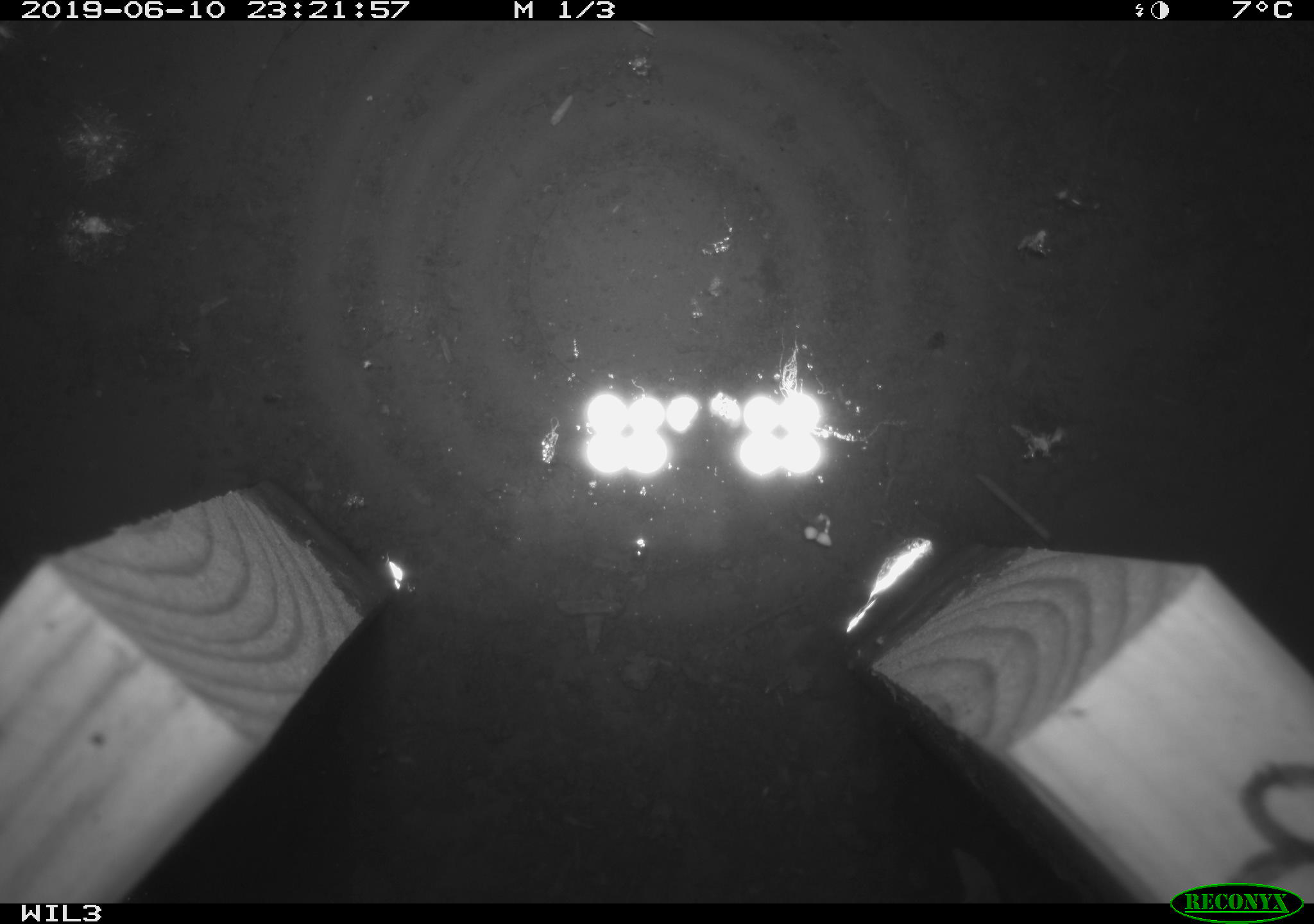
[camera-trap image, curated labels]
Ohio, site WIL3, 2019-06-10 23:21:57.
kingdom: Animalia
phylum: Chordata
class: Mammalia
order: Eulipotyphla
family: Soricidae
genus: Sorex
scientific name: Sorex cinereus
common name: masked shrew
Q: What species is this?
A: Masked shrew (Sorex cinereus).